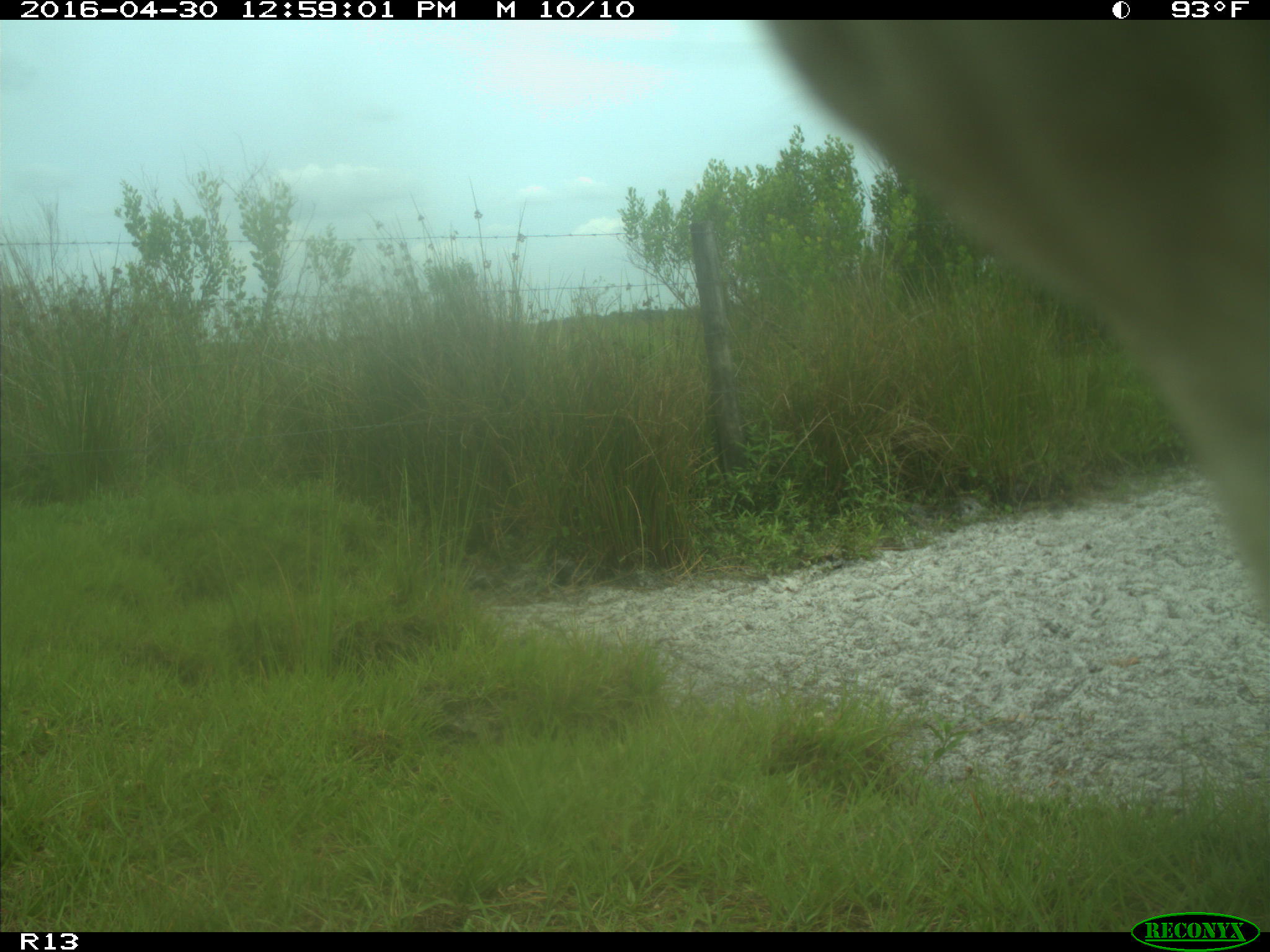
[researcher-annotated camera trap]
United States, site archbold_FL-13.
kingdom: Animalia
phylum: Chordata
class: Mammalia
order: Artiodactyla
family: Bovidae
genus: Bos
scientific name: Bos taurus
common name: domestic cow